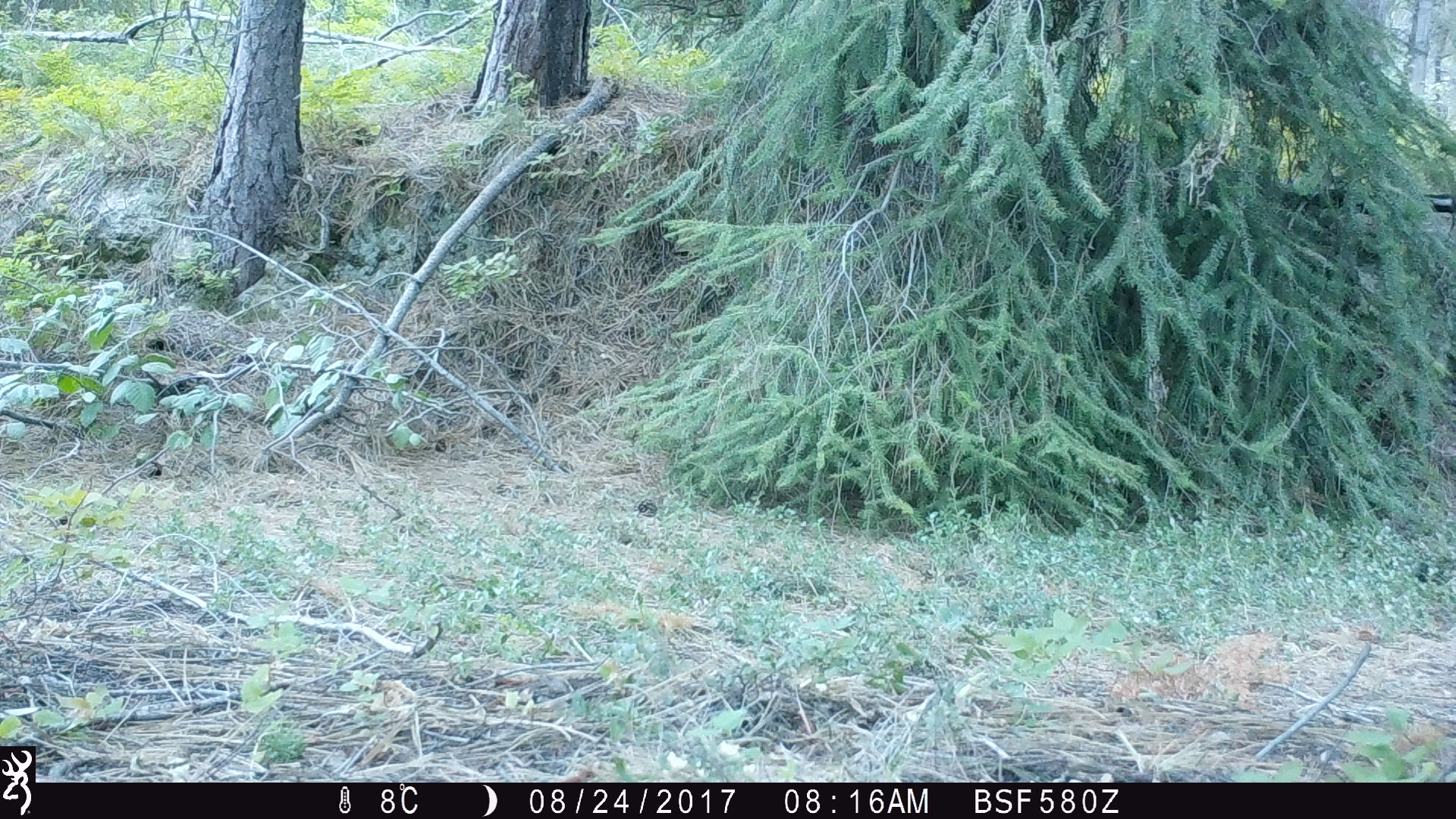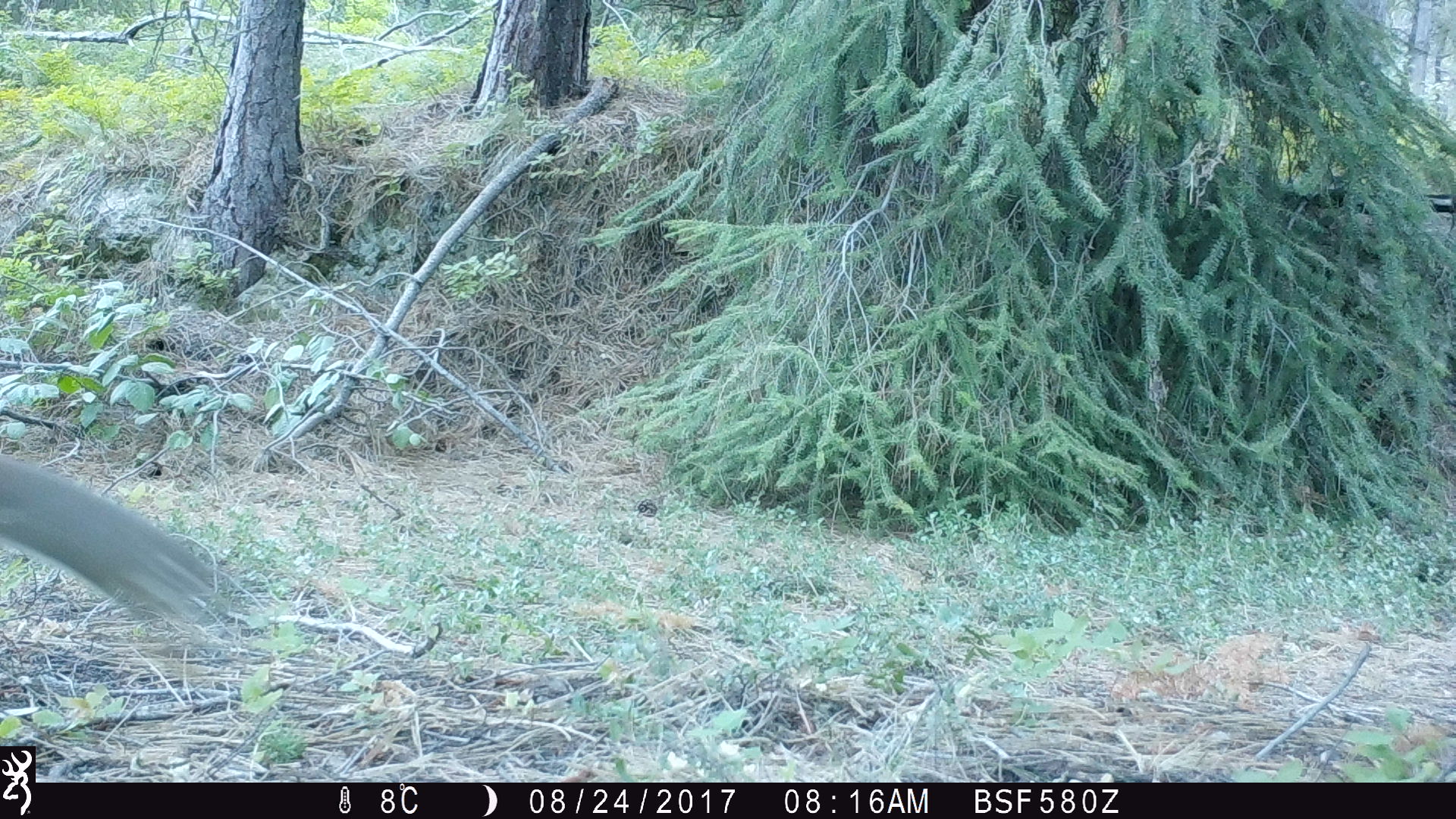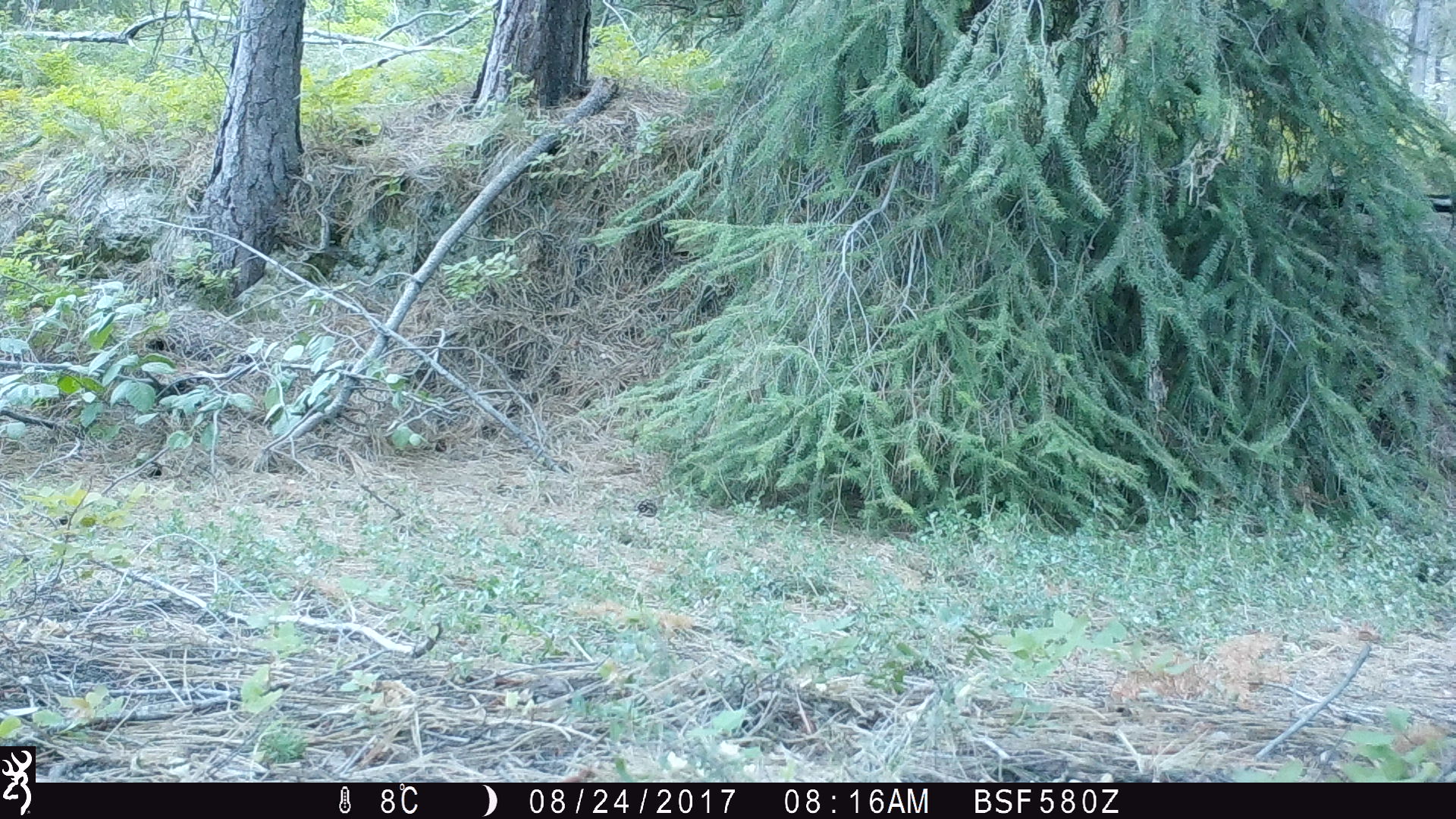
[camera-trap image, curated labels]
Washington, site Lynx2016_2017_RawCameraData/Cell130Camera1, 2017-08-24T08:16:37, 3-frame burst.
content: unidentified animal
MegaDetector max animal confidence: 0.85